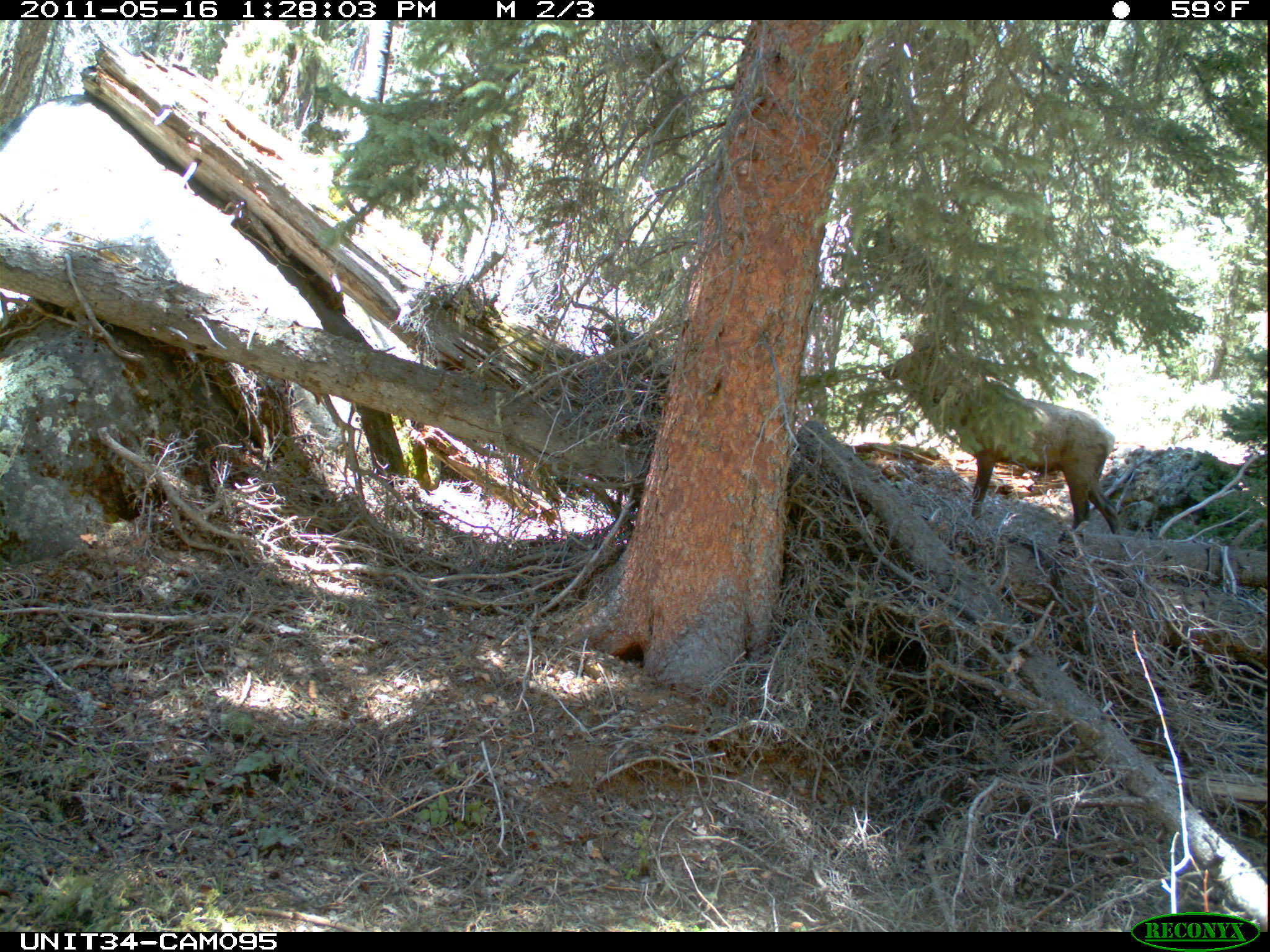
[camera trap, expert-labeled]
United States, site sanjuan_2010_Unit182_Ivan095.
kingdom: Animalia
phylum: Chordata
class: Mammalia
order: Artiodactyla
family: Cervidae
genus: Cervus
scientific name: Cervus elaphus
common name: red deer